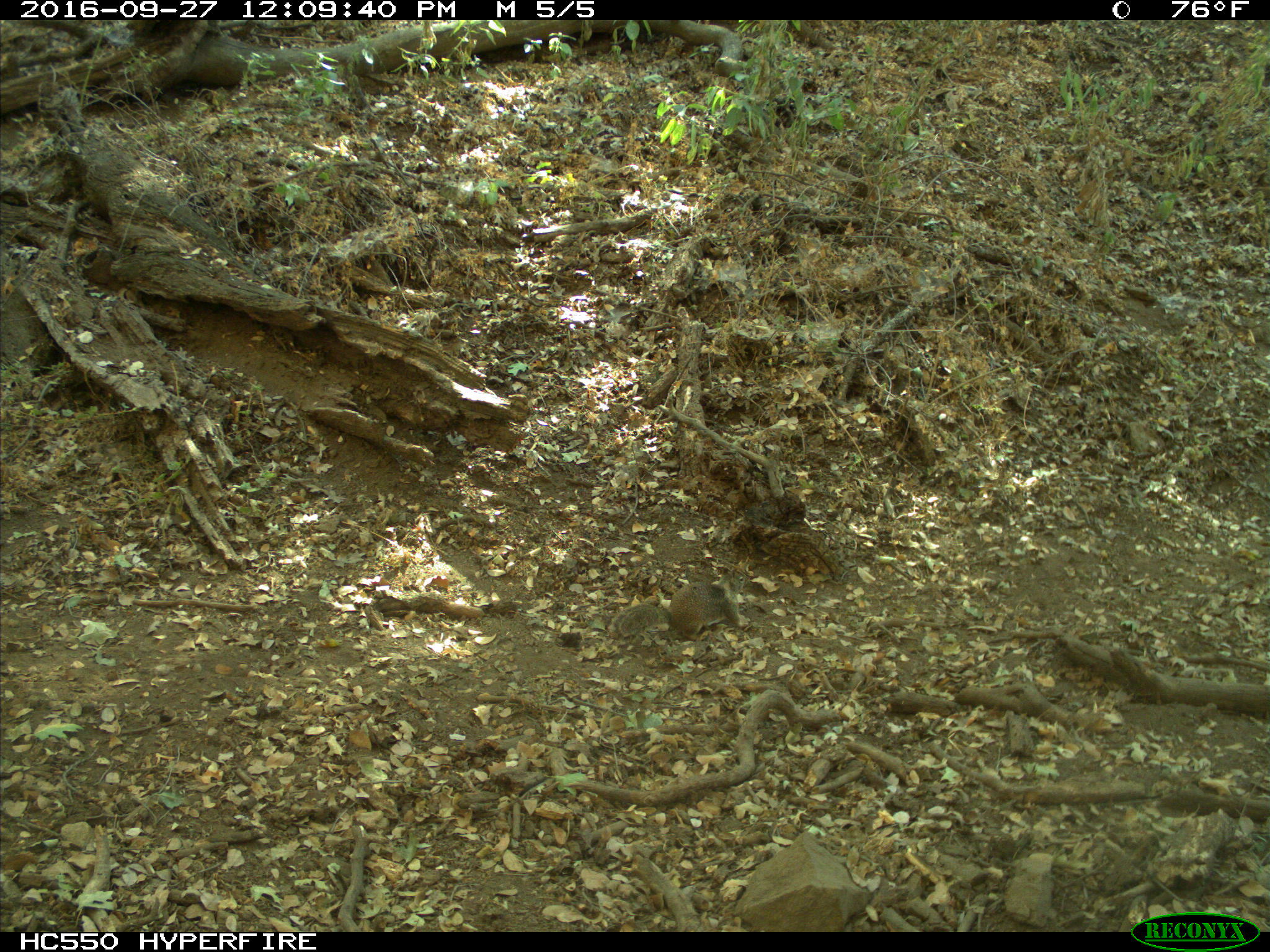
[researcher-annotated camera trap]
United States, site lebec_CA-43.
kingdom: Animalia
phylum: Chordata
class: Mammalia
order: Rodentia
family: Sciuridae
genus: Otospermophilus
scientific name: Otospermophilus beecheyi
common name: california ground squirrel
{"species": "Otospermophilus beecheyi (california ground squirrel)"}